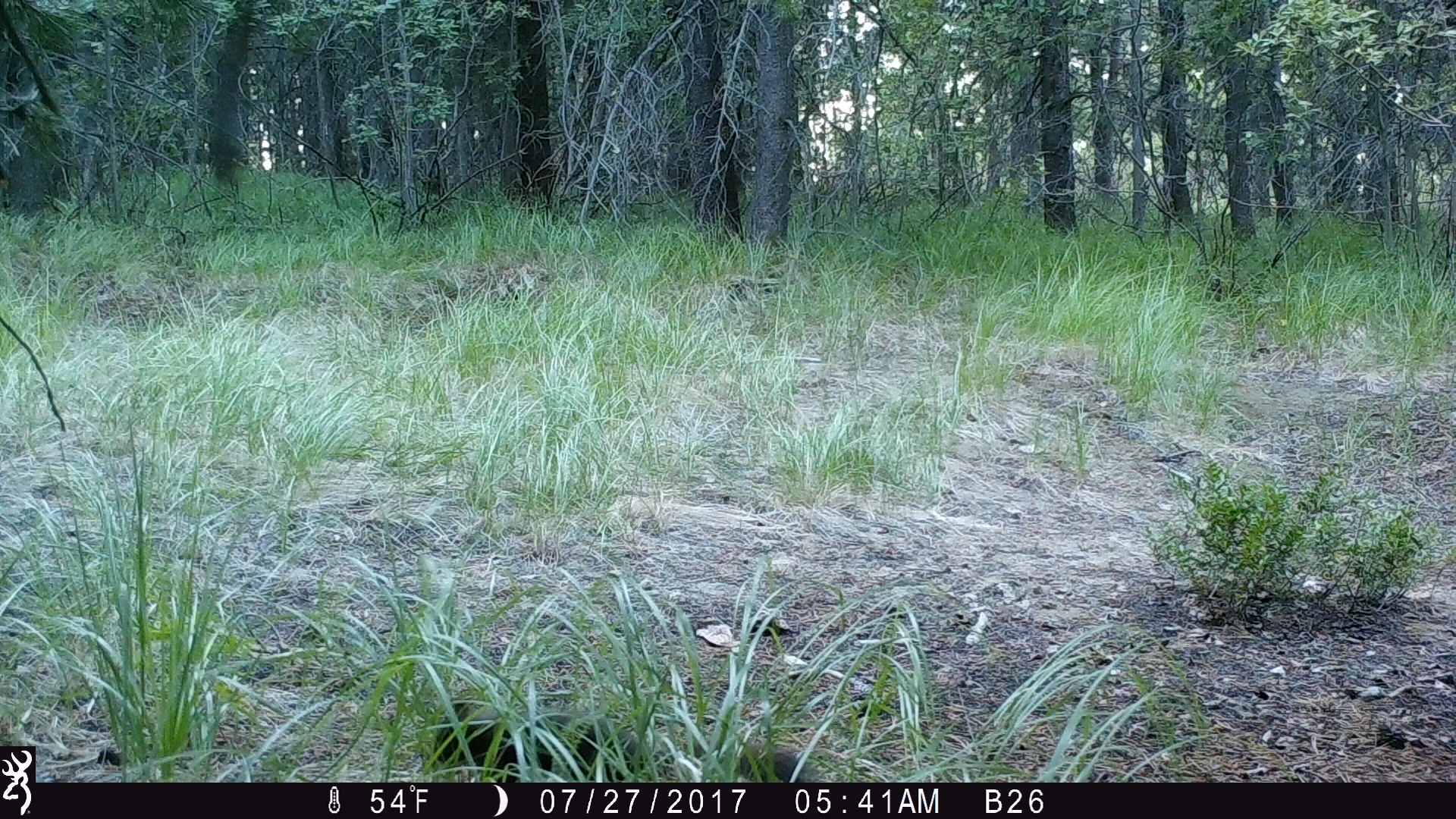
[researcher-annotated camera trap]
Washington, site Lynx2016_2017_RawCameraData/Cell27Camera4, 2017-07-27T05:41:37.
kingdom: Animalia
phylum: Chordata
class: Mammalia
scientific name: Mammalia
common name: small mammal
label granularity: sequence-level